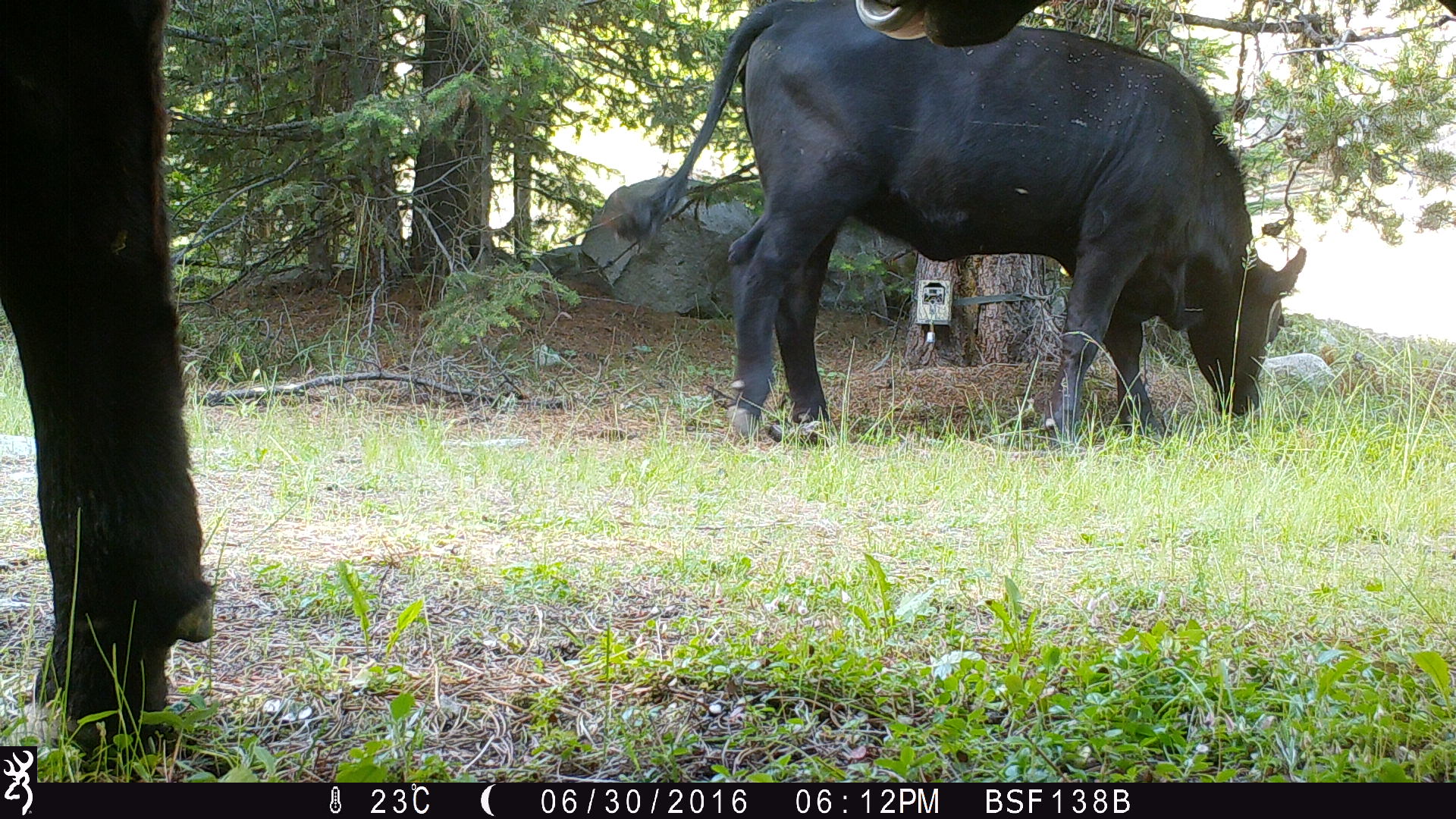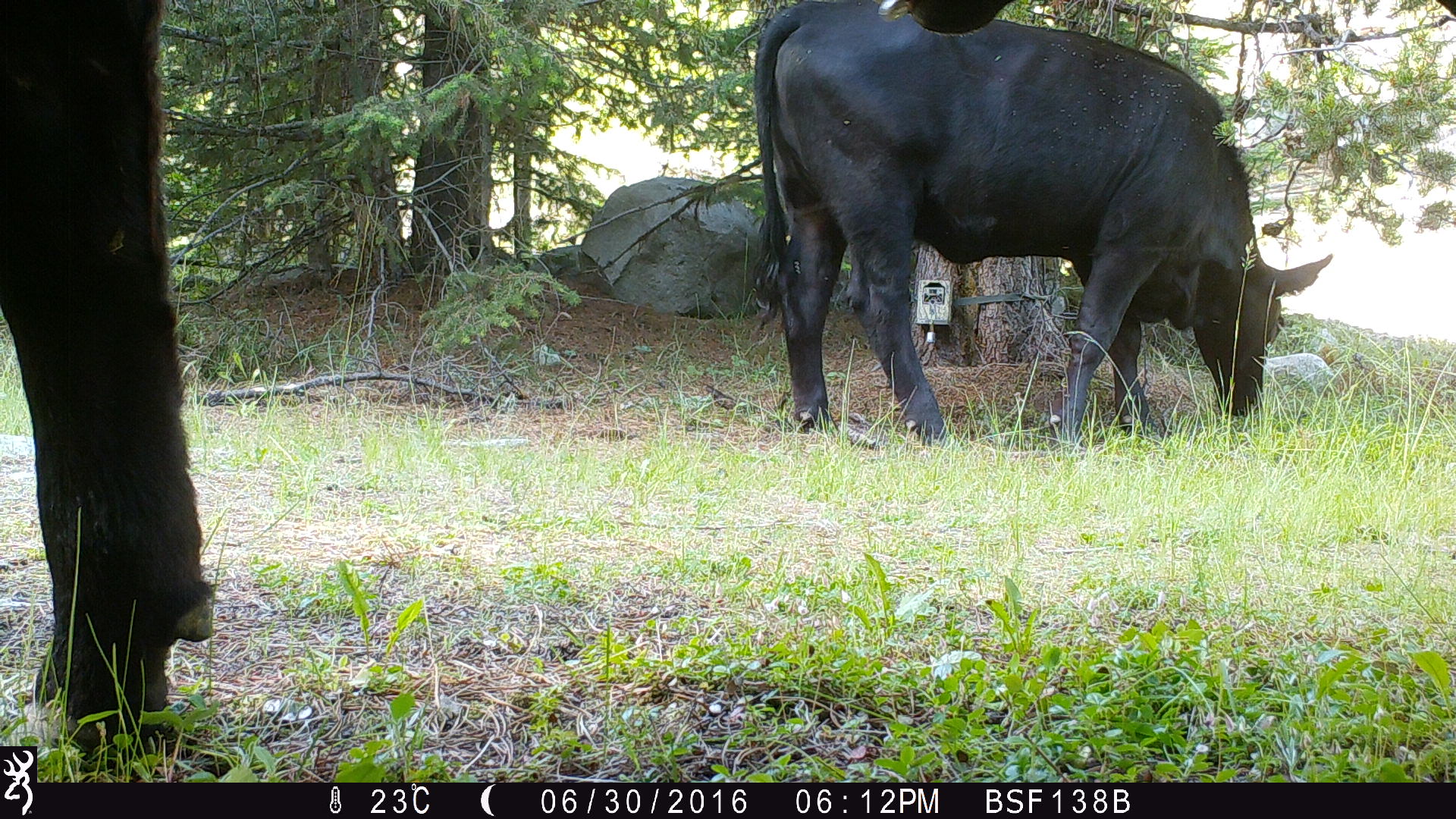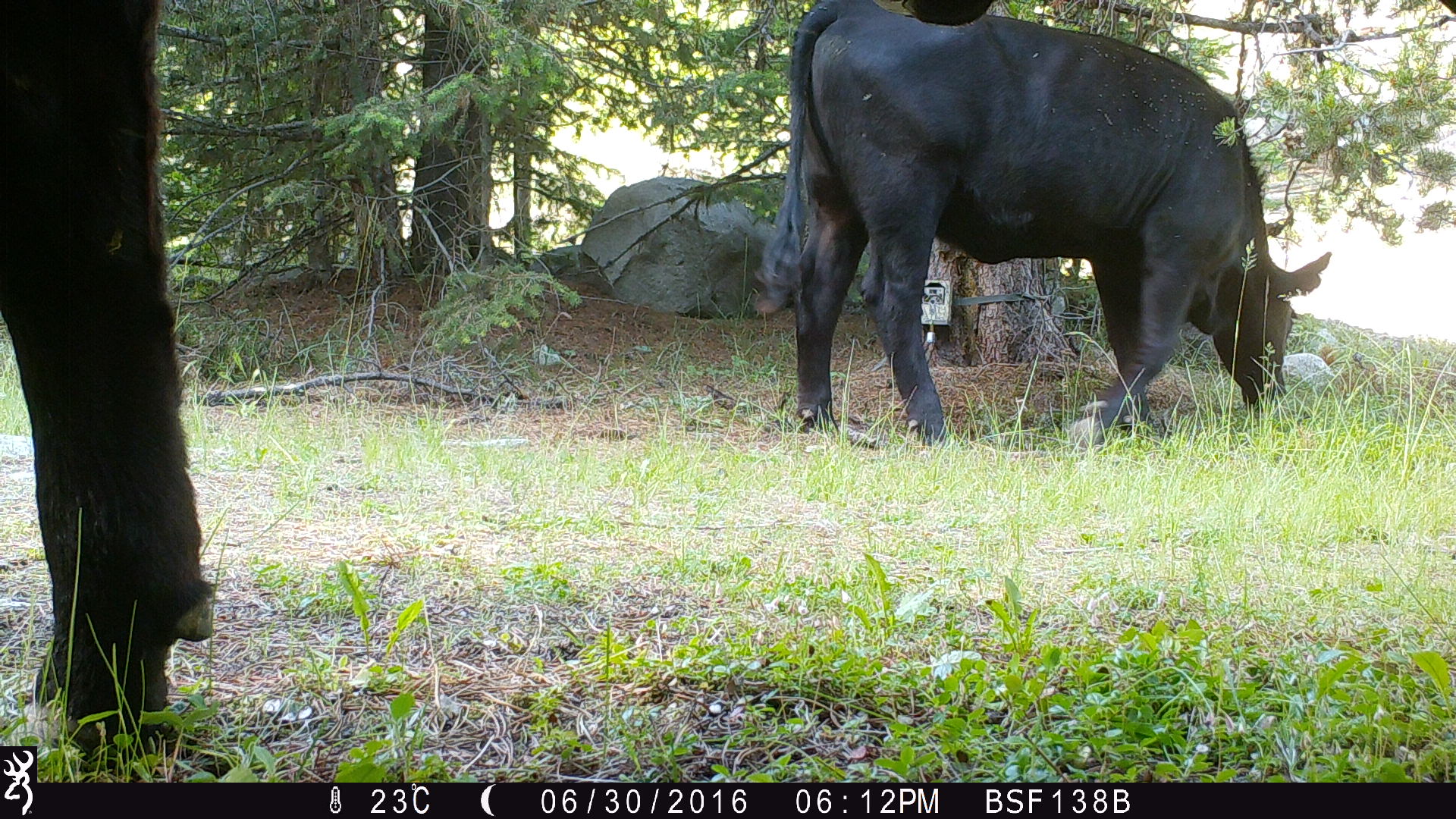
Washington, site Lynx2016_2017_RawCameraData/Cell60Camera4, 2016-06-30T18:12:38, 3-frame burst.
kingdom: Animalia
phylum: Chordata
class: Mammalia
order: Artiodactyla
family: Bovidae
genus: Bos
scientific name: Bos taurus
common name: domestic cattle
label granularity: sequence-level